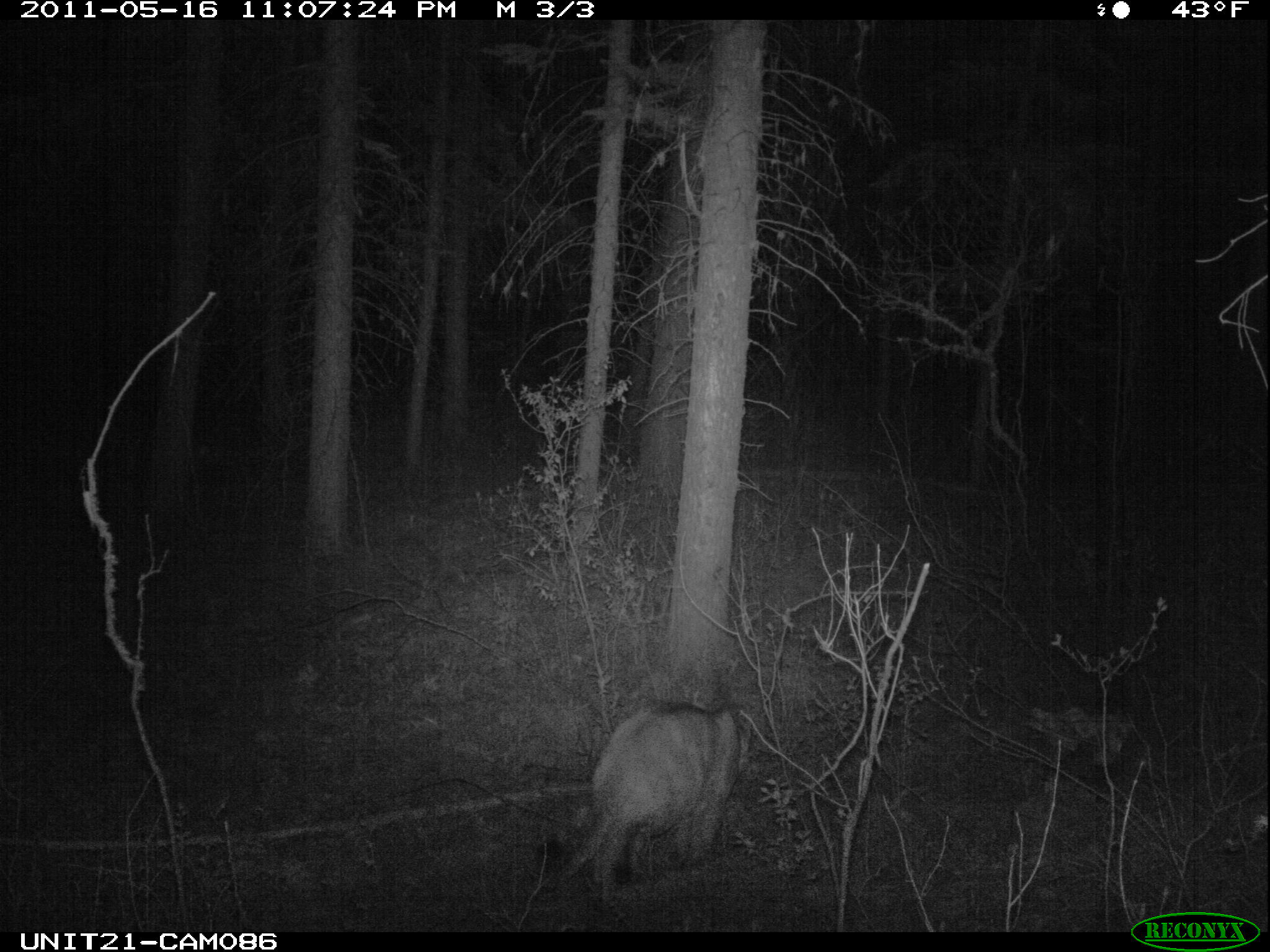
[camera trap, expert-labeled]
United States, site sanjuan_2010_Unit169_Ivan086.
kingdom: Animalia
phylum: Chordata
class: Mammalia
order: Carnivora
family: Felidae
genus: Puma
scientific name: Puma concolor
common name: mountain lion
Puma concolor (mountain lion).